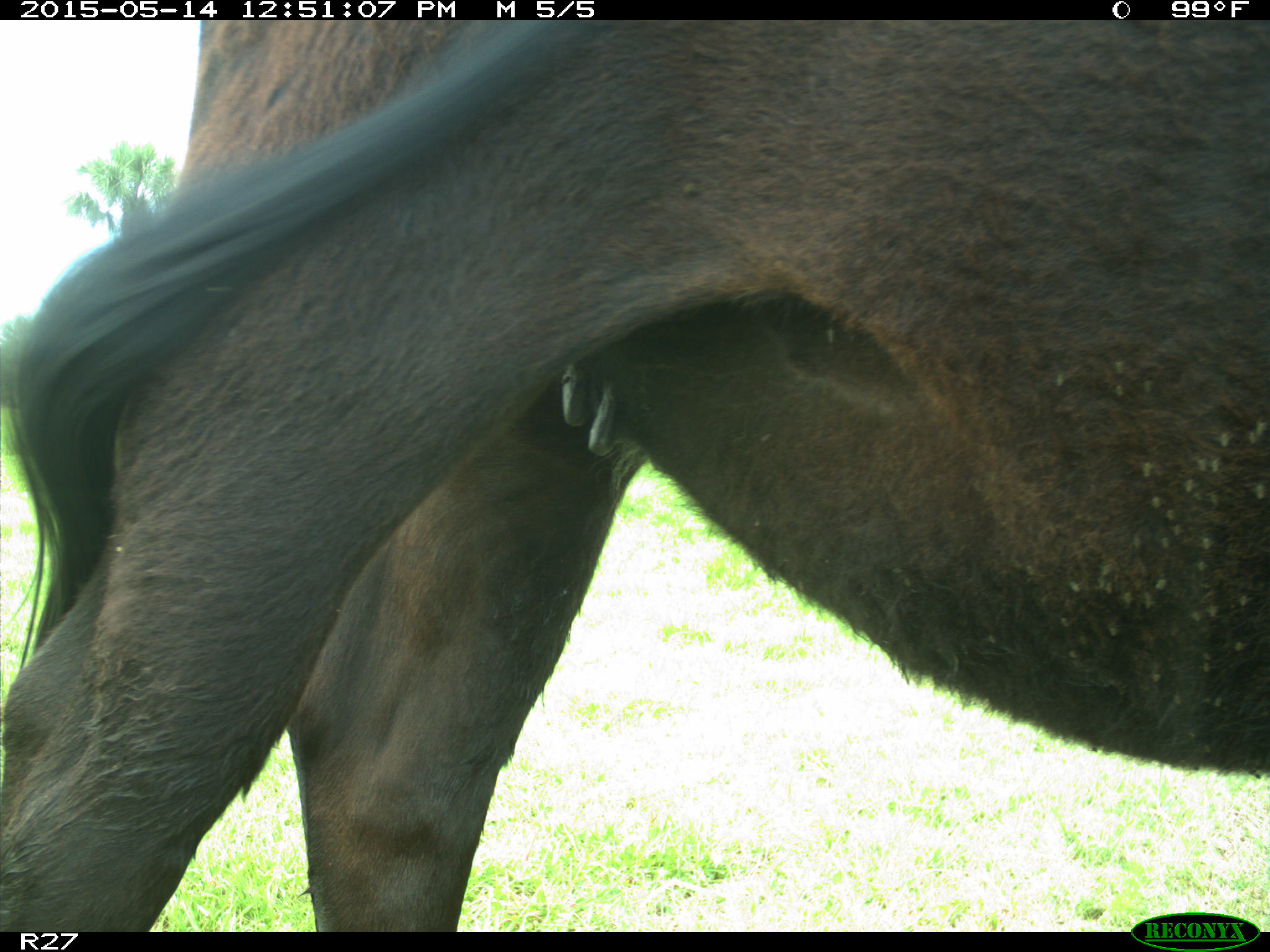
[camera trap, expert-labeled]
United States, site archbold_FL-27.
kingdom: Animalia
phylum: Chordata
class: Mammalia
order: Artiodactyla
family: Bovidae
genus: Bos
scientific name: Bos taurus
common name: domestic cow